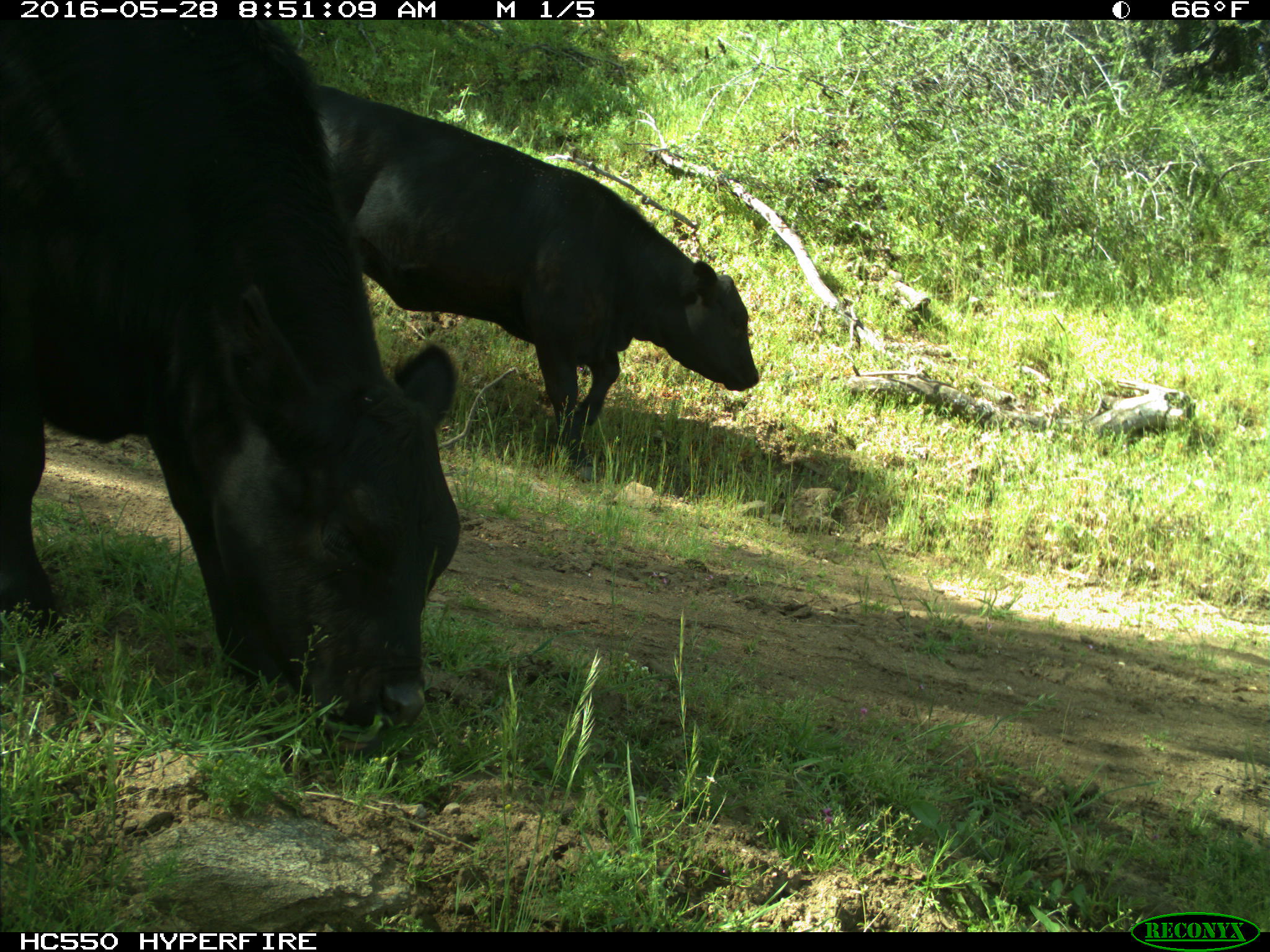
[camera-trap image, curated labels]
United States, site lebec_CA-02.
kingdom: Animalia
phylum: Chordata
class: Mammalia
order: Artiodactyla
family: Bovidae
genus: Bos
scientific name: Bos taurus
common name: domestic cow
Bos taurus (domestic cow).